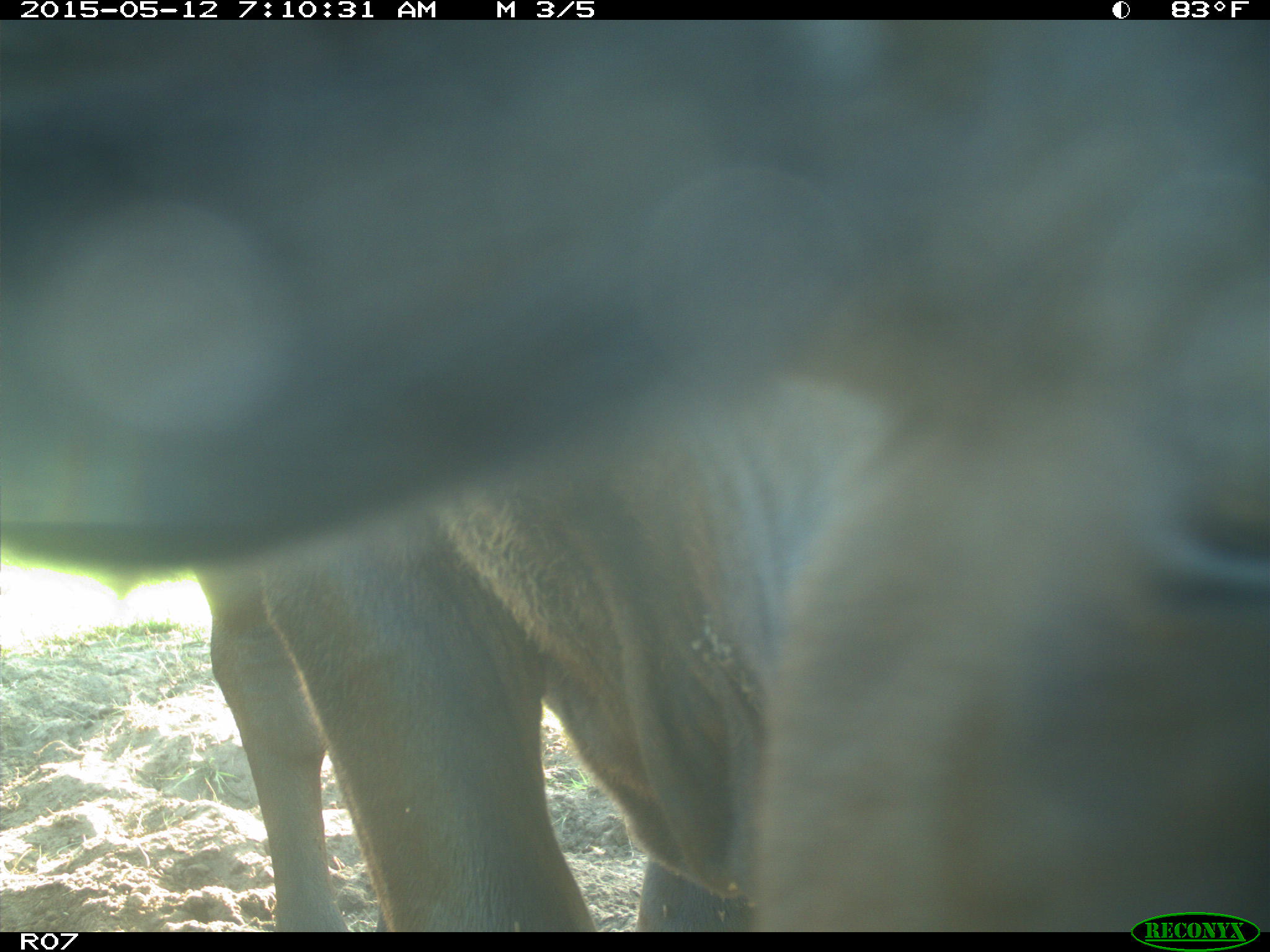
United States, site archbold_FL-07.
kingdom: Animalia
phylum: Chordata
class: Mammalia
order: Artiodactyla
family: Bovidae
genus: Bos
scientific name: Bos taurus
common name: domestic cow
Bos taurus (domestic cow).